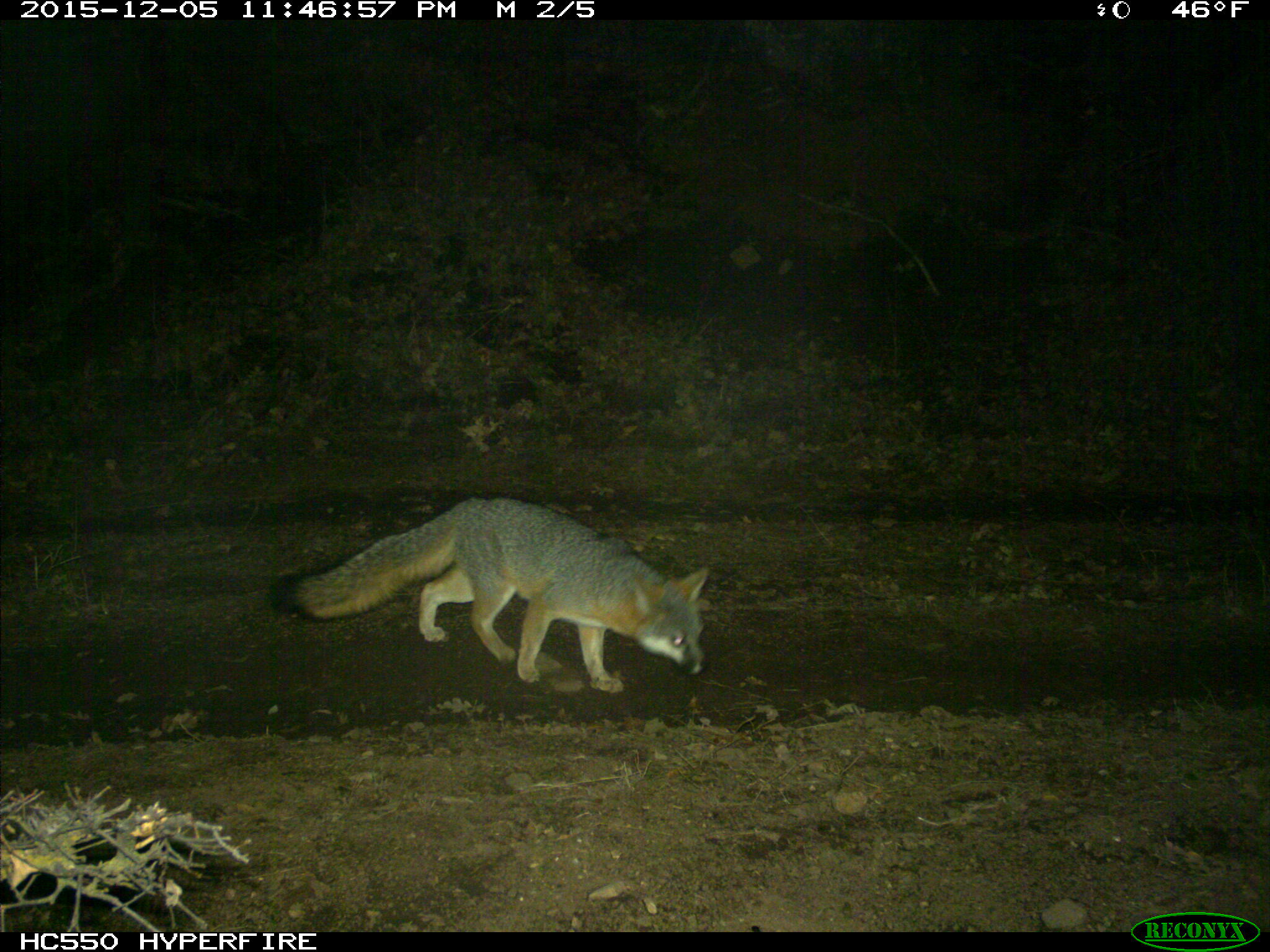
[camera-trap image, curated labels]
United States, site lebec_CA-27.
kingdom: Animalia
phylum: Chordata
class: Mammalia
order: Carnivora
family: Canidae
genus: Urocyon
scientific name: Urocyon cinereoargenteus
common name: gray fox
Urocyon cinereoargenteus (gray fox).